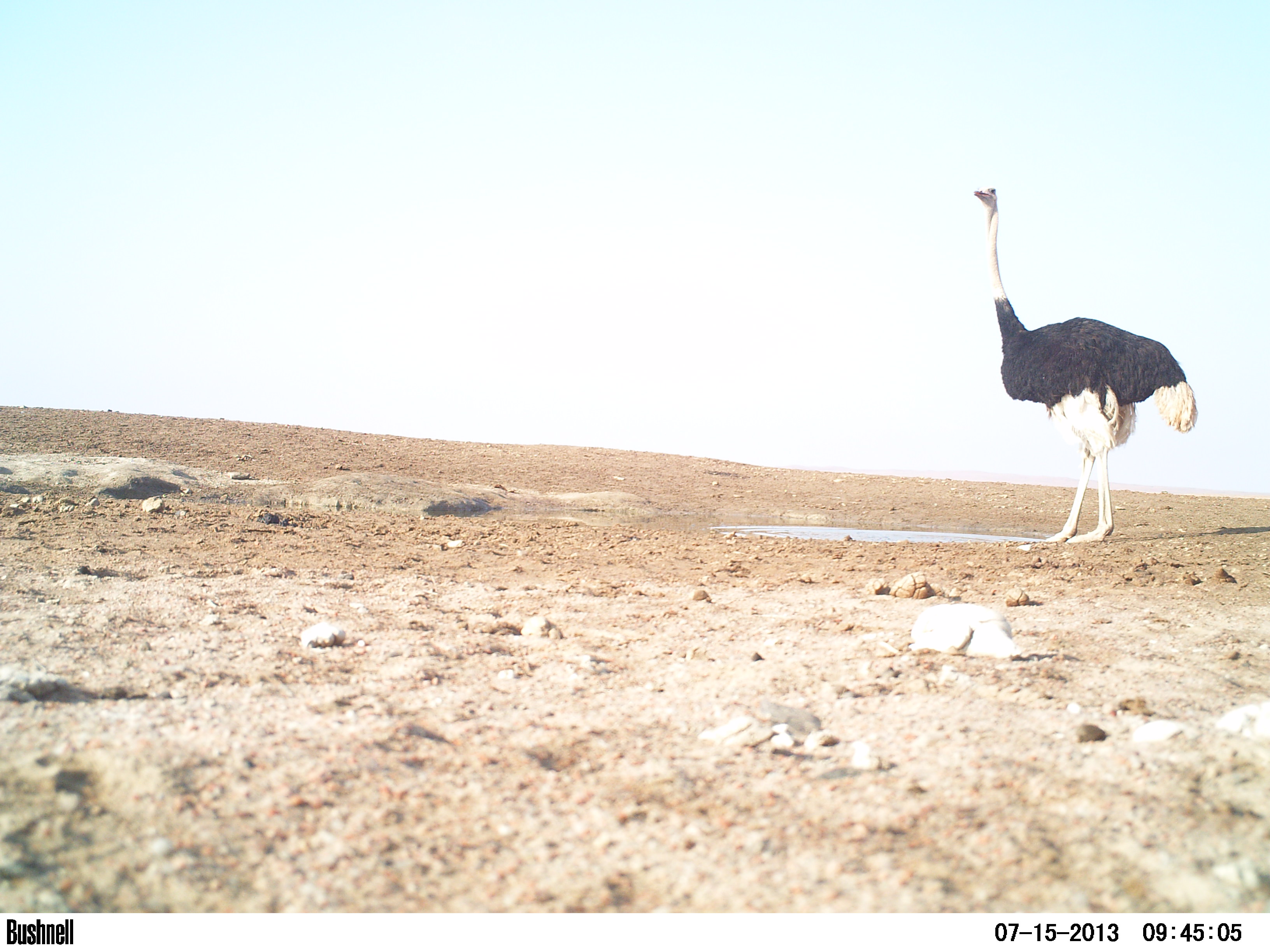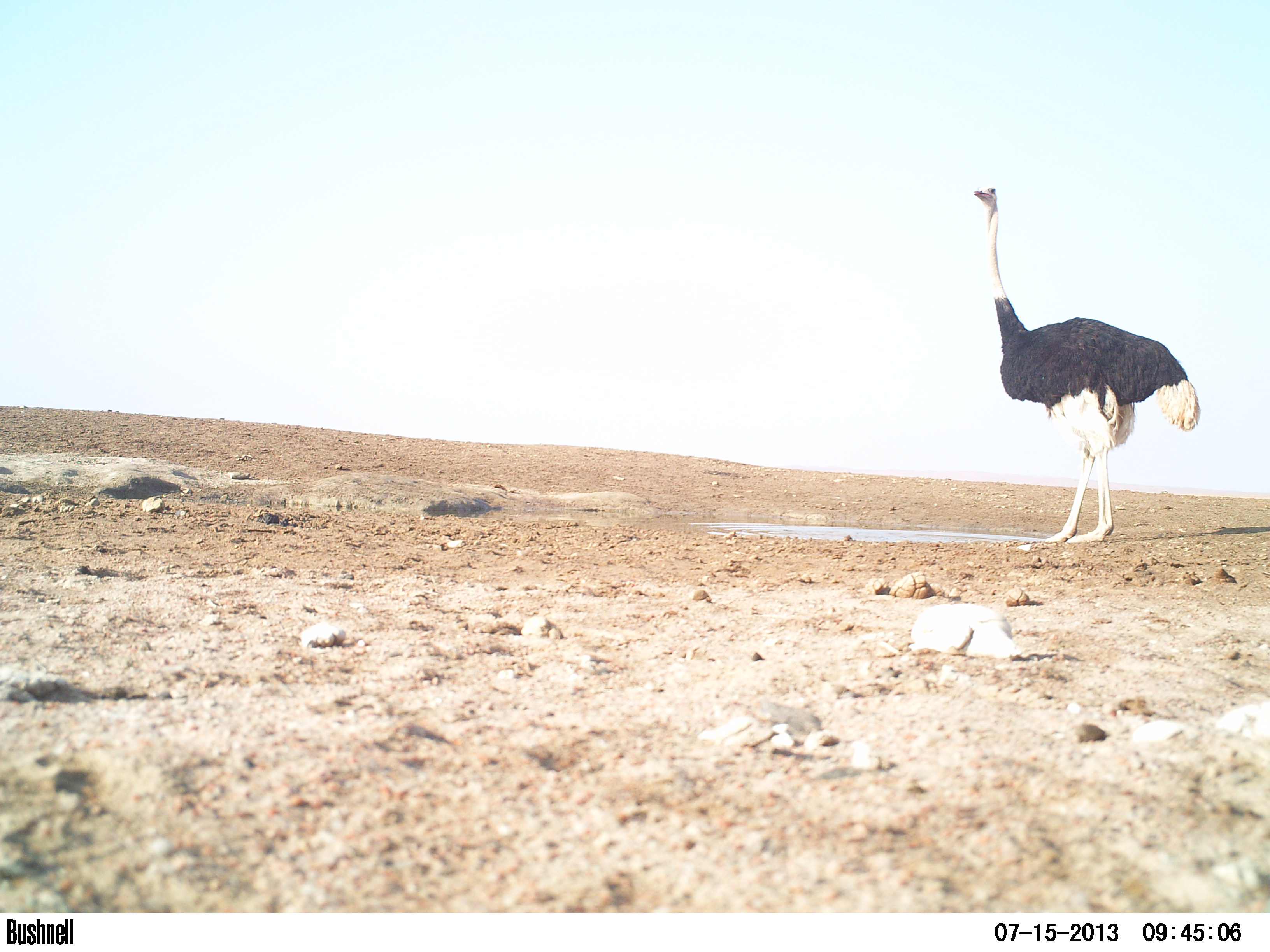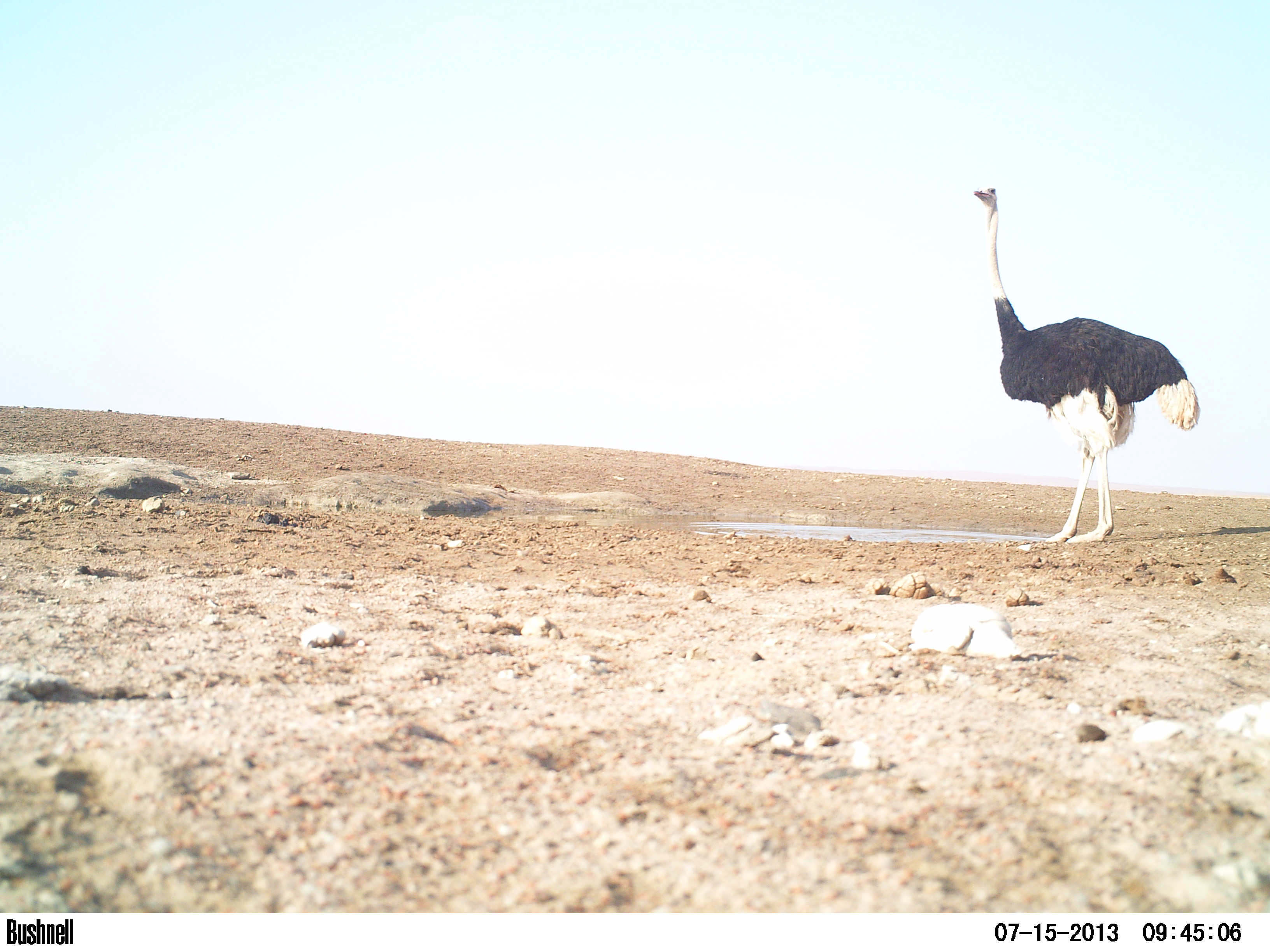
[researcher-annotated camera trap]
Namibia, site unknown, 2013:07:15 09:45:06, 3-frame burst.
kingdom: Animalia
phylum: Chordata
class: Mammalia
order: Artiodactyla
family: Bovidae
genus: Oryx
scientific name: Oryx gazella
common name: gemsbok